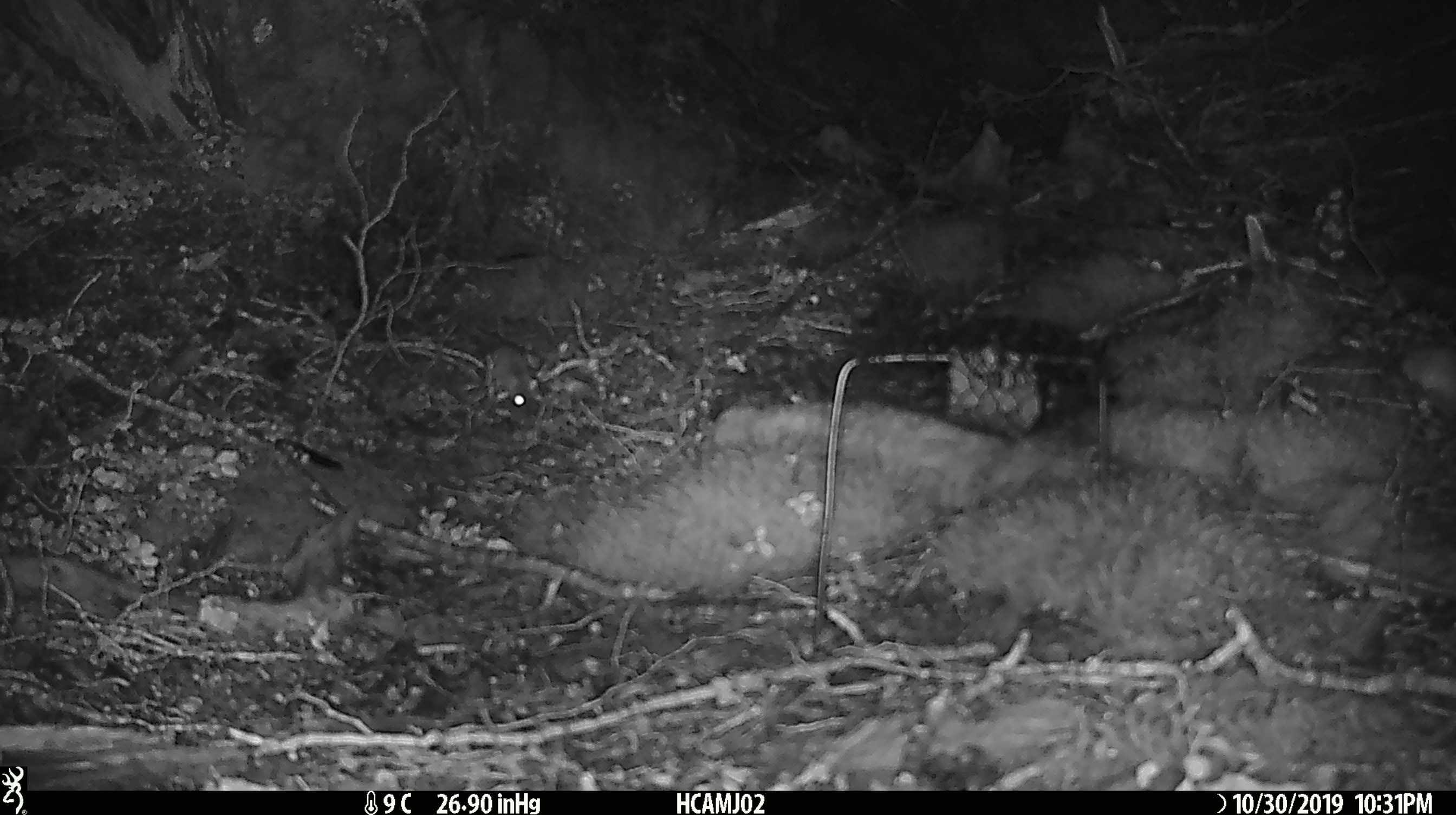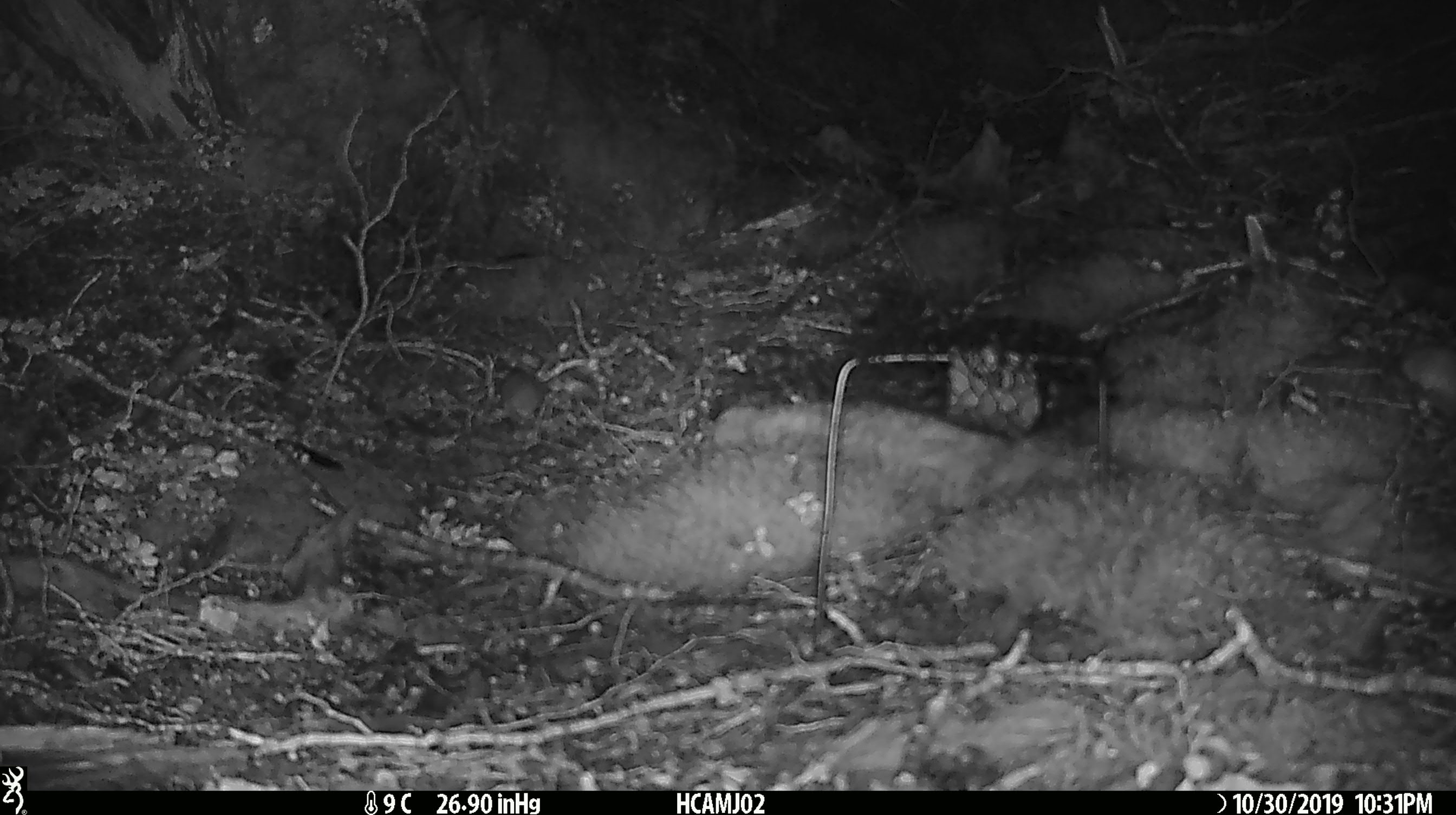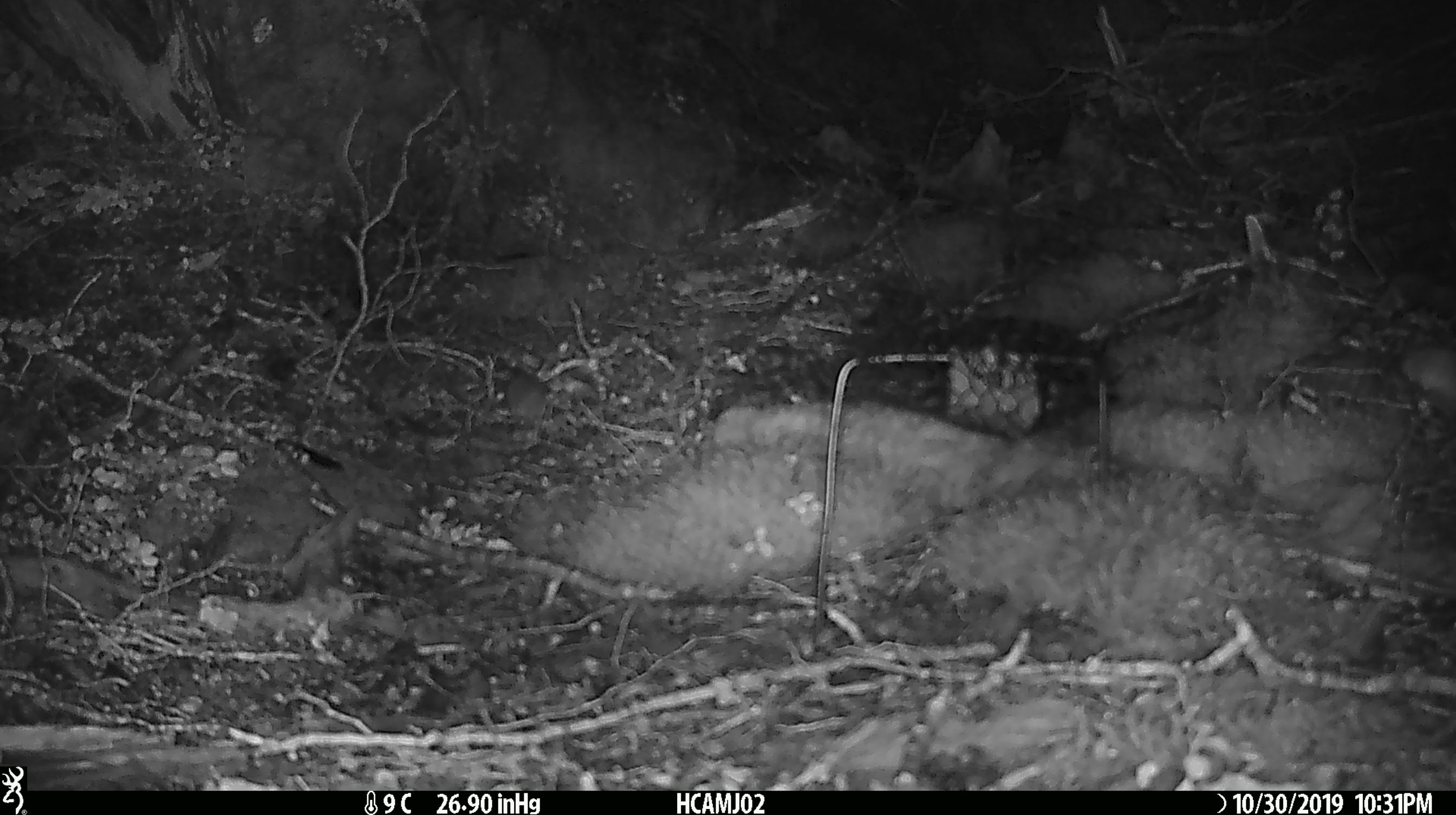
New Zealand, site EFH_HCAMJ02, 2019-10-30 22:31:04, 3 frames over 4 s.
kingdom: Animalia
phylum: Chordata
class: Mammalia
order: Rodentia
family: Muridae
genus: Mus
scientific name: Mus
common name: mouse